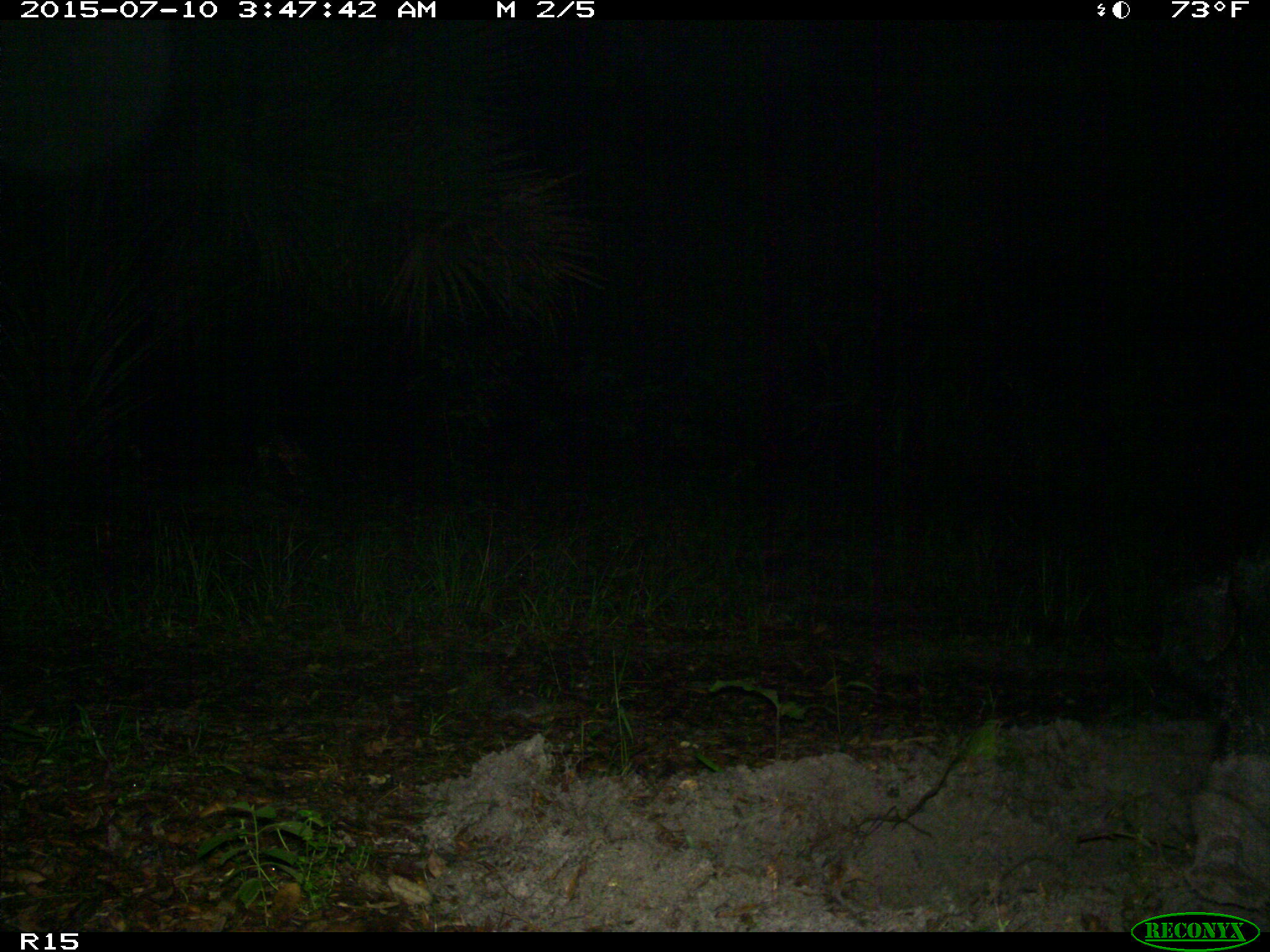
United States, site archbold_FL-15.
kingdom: Animalia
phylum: Chordata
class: Mammalia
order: Artiodactyla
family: Suidae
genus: Sus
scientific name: Sus scrofa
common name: wild boar